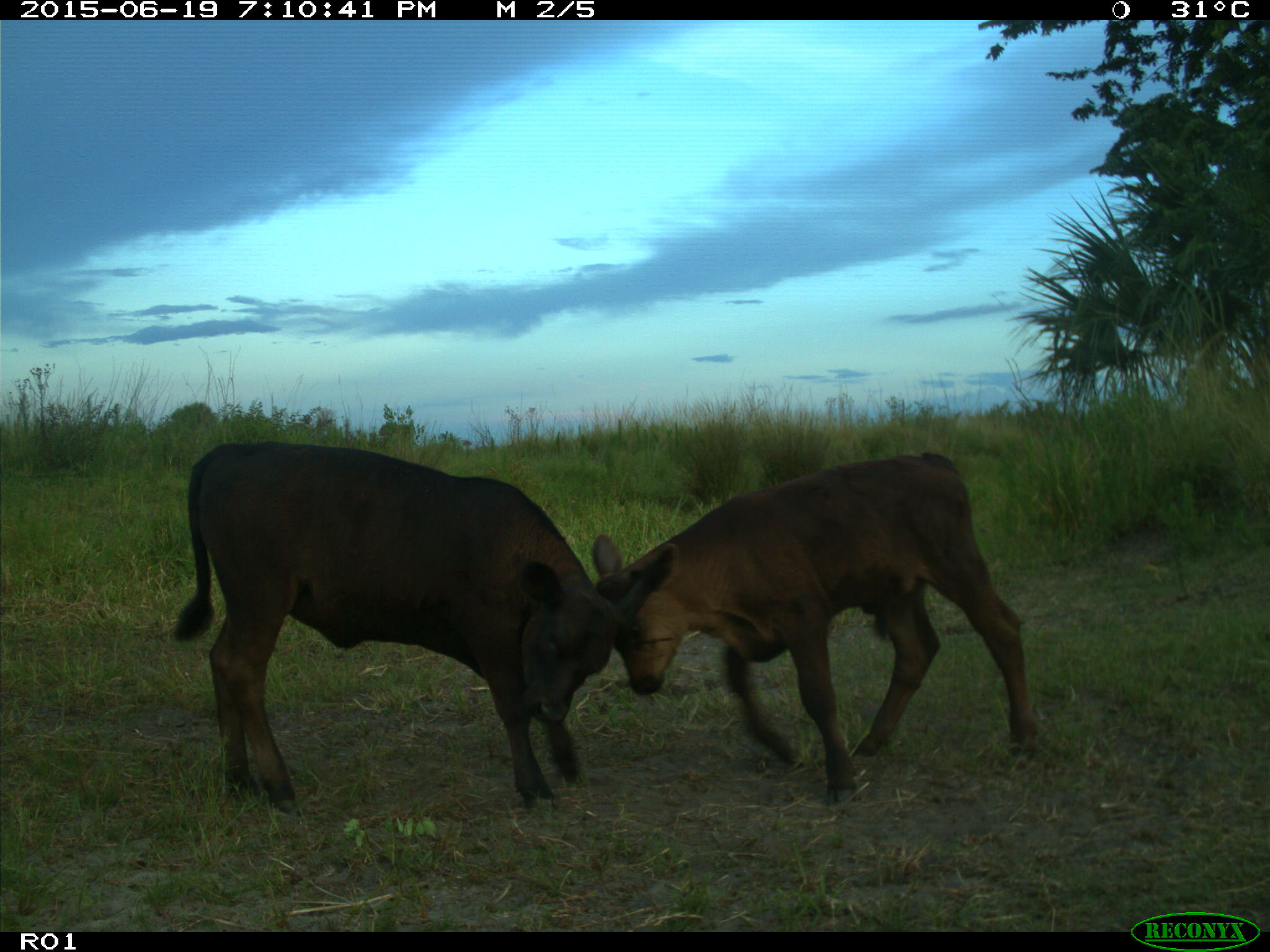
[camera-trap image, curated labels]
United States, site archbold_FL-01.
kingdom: Animalia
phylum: Chordata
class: Mammalia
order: Artiodactyla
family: Bovidae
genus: Bos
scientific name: Bos taurus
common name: domestic cow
Bos taurus (domestic cow).